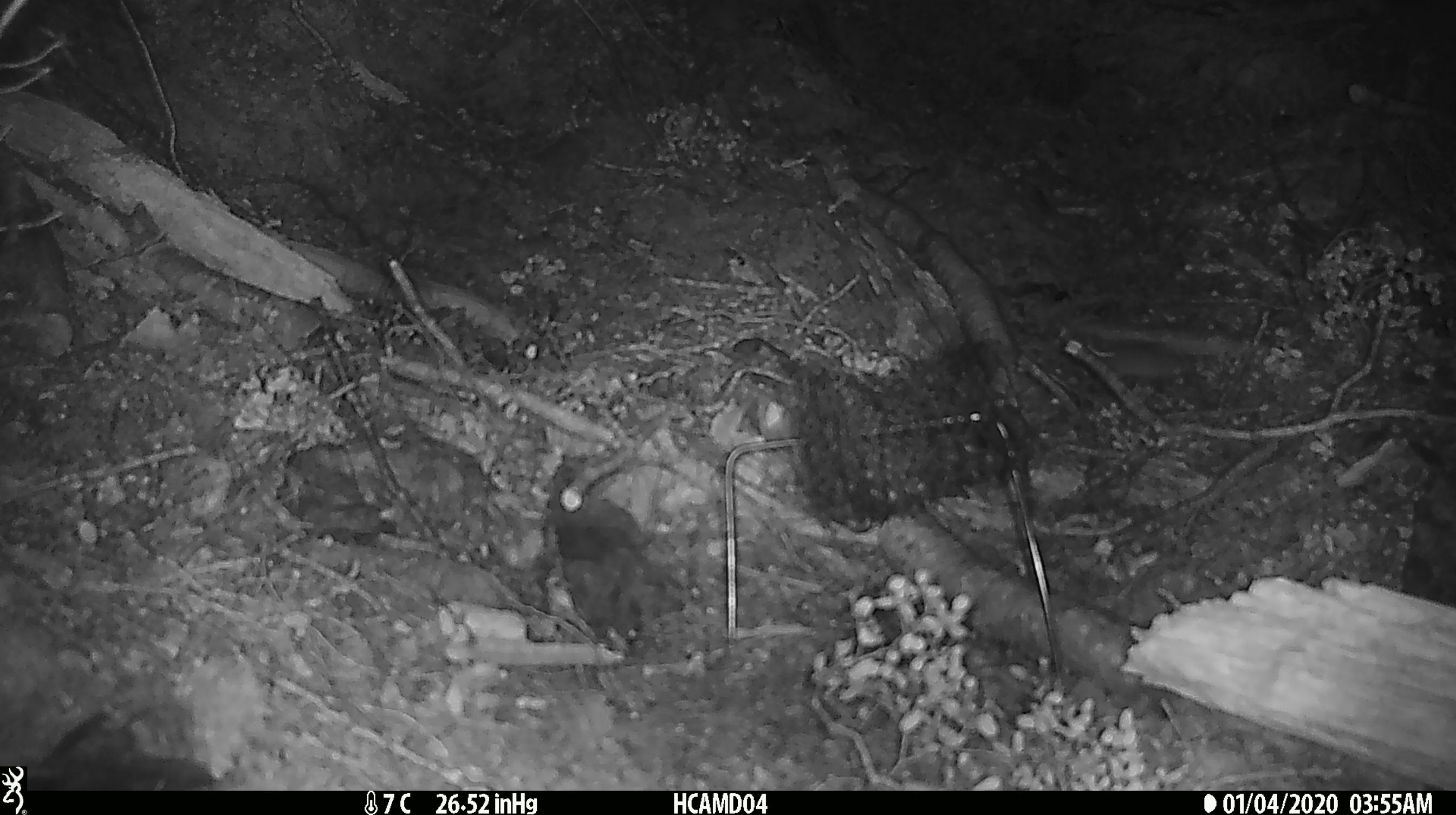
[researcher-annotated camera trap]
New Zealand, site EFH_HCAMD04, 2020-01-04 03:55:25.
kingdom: Animalia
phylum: Chordata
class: Mammalia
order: Rodentia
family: Muridae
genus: Mus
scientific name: Mus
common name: mouse